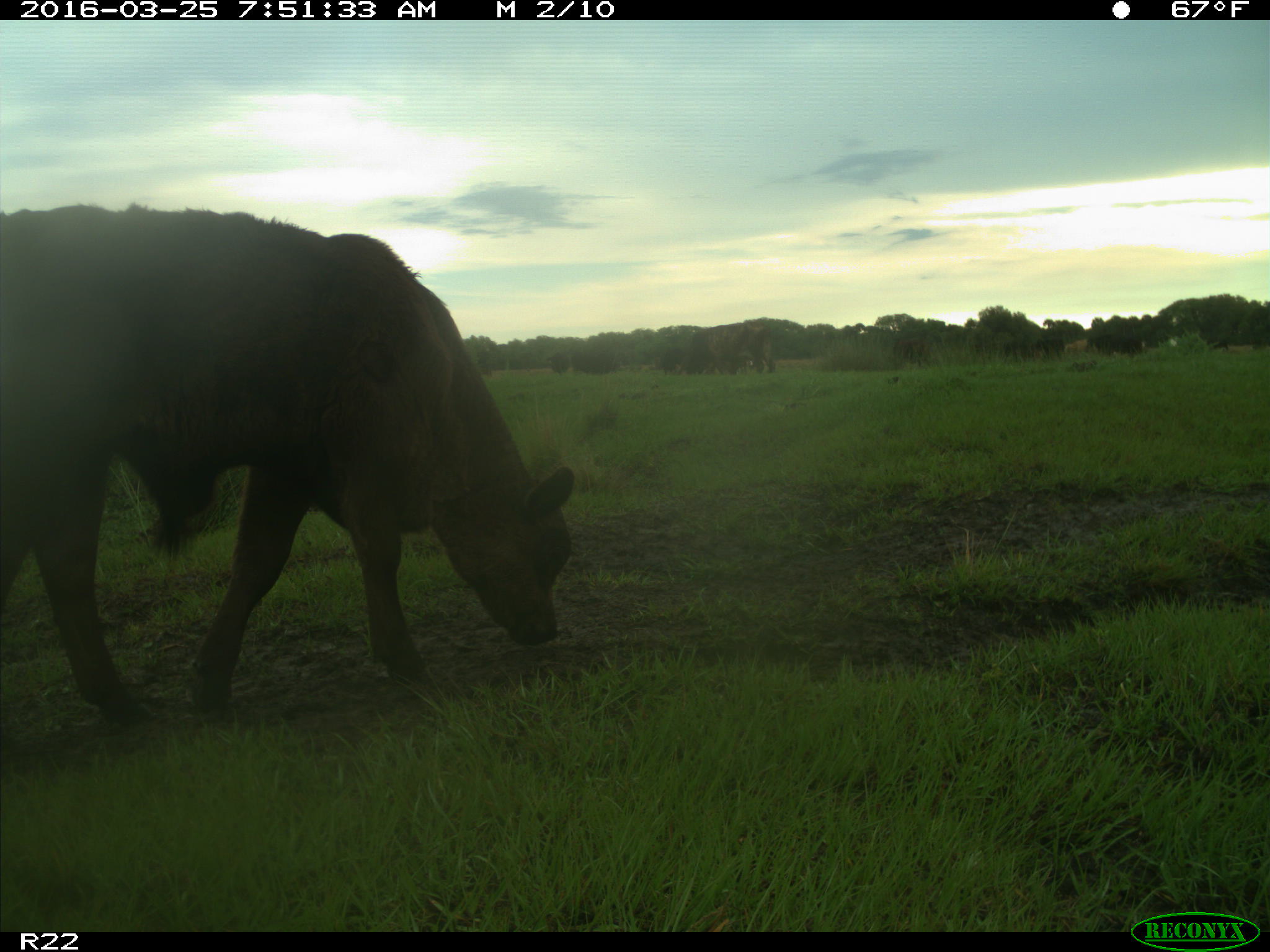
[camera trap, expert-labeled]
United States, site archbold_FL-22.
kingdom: Animalia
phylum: Chordata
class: Mammalia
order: Artiodactyla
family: Bovidae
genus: Bos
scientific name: Bos taurus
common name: domestic cow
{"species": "Bos taurus (domestic cow)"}